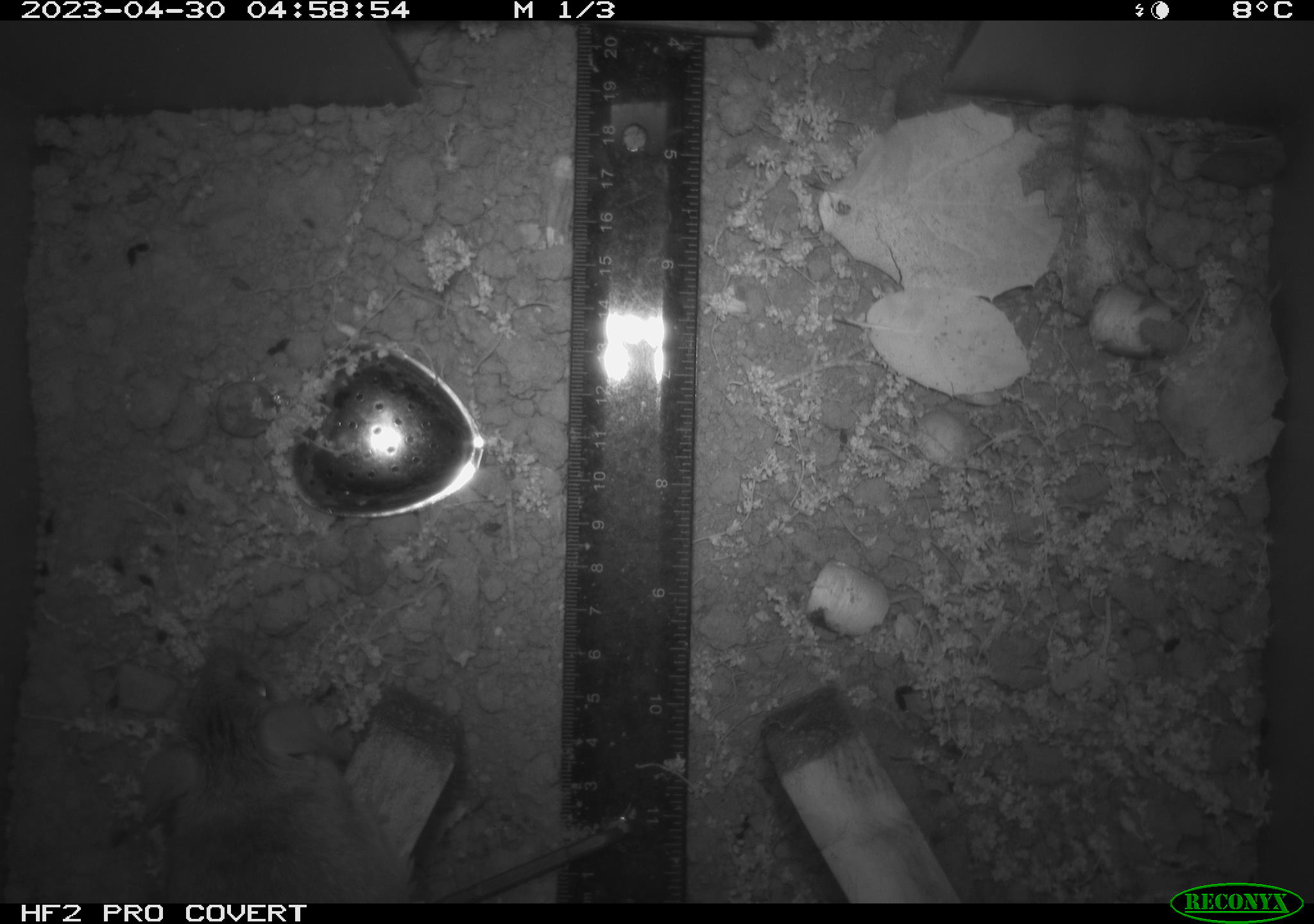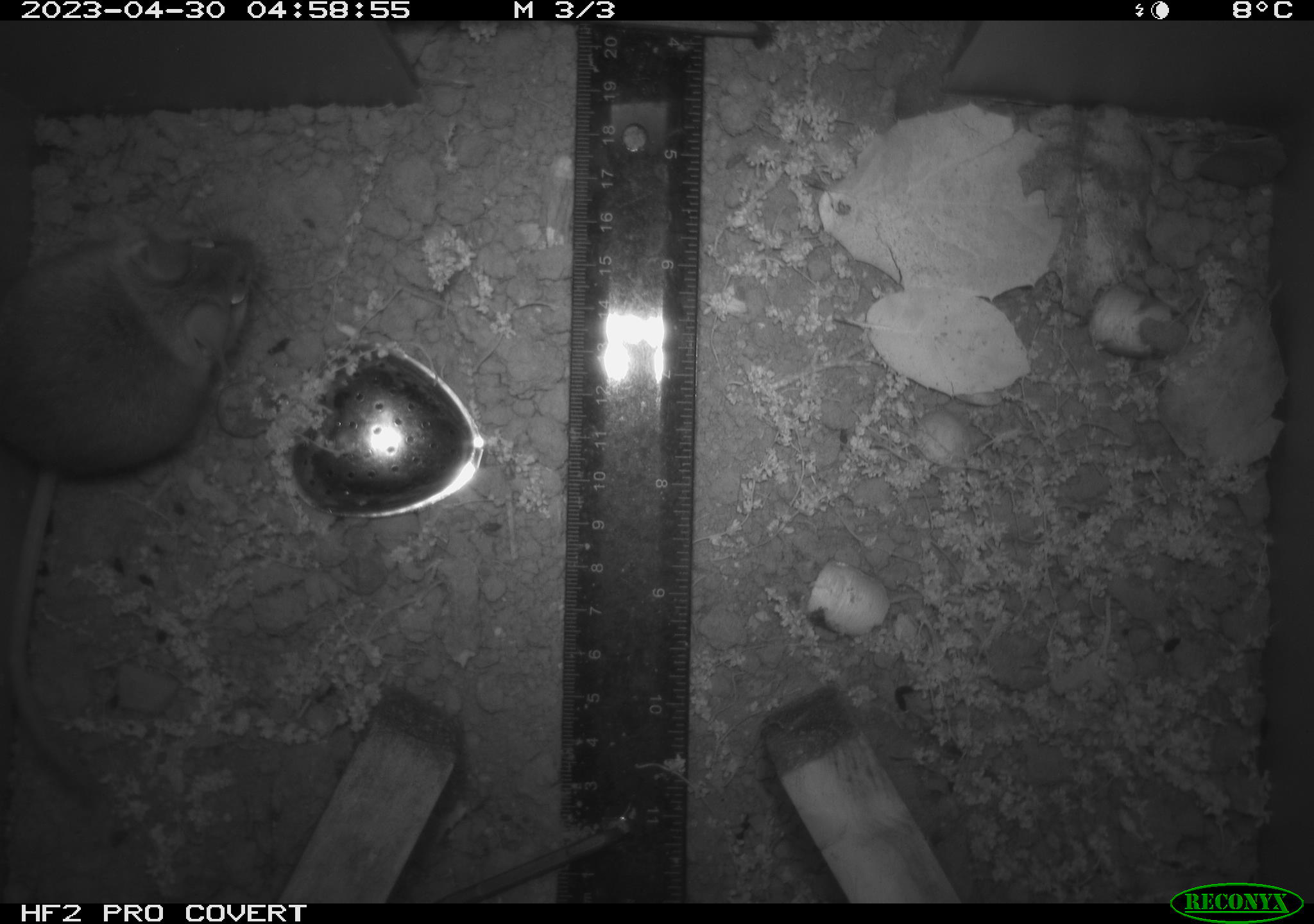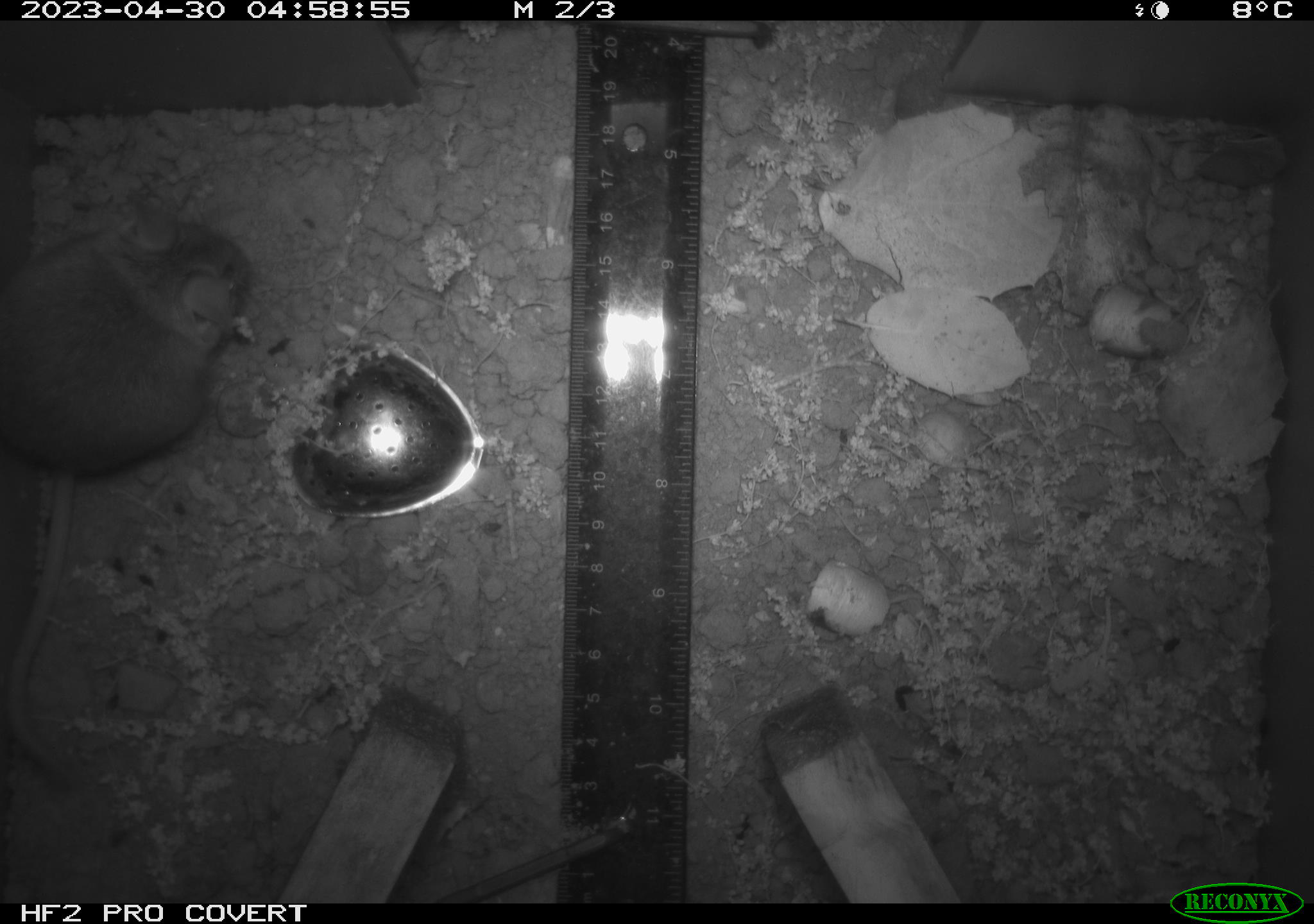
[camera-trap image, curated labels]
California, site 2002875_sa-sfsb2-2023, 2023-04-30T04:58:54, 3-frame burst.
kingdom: Animalia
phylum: Chordata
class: Mammalia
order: Rodentia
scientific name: Rodentia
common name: mouse species